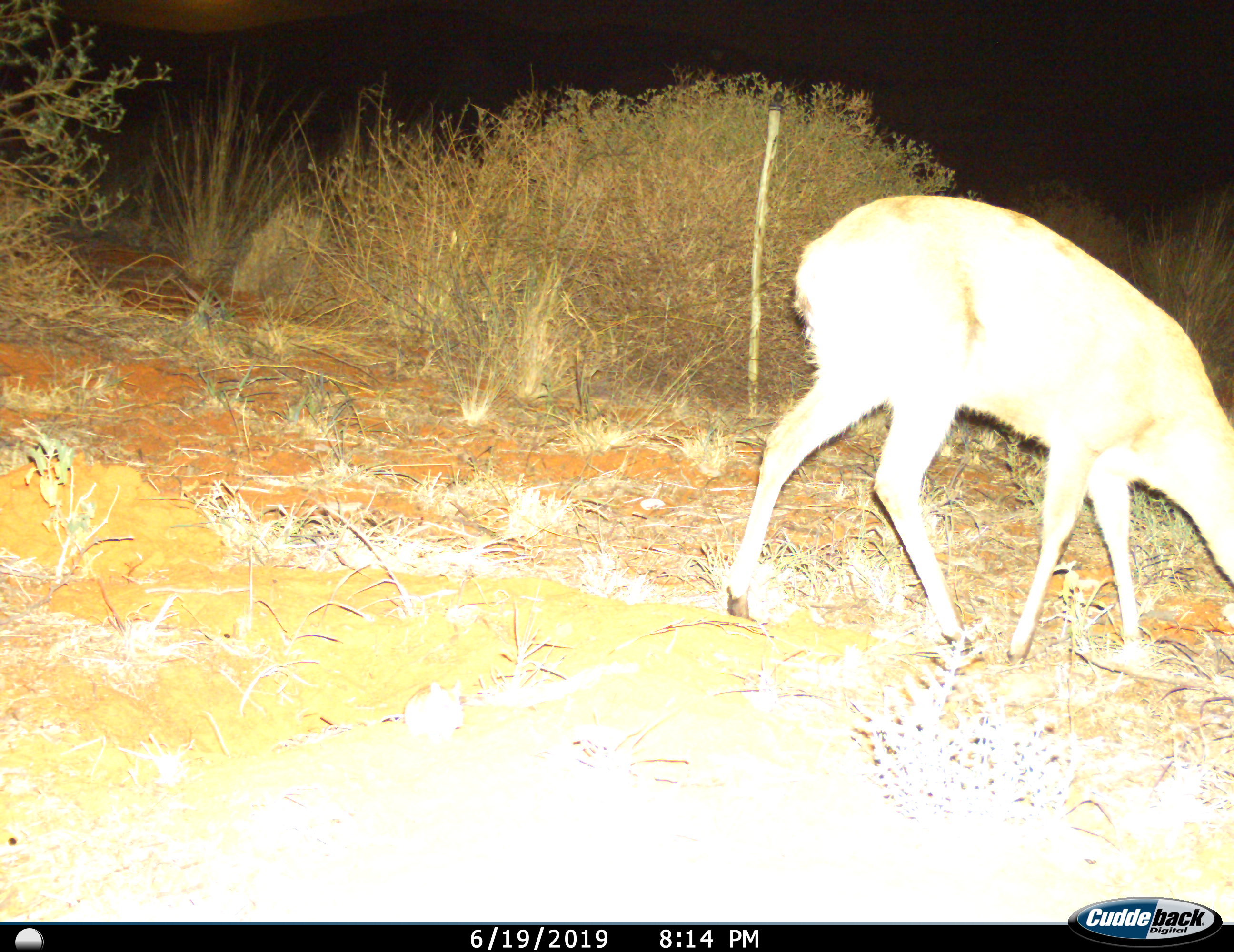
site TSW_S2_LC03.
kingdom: Animalia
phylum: Chordata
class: Mammalia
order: Artiodactyla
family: Bovidae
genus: Sylvicapra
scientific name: Sylvicapra grimmia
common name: common duiker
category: duikercommongrey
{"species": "duikercommongrey (common duiker) (Sylvicapra grimmia)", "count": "1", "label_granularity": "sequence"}